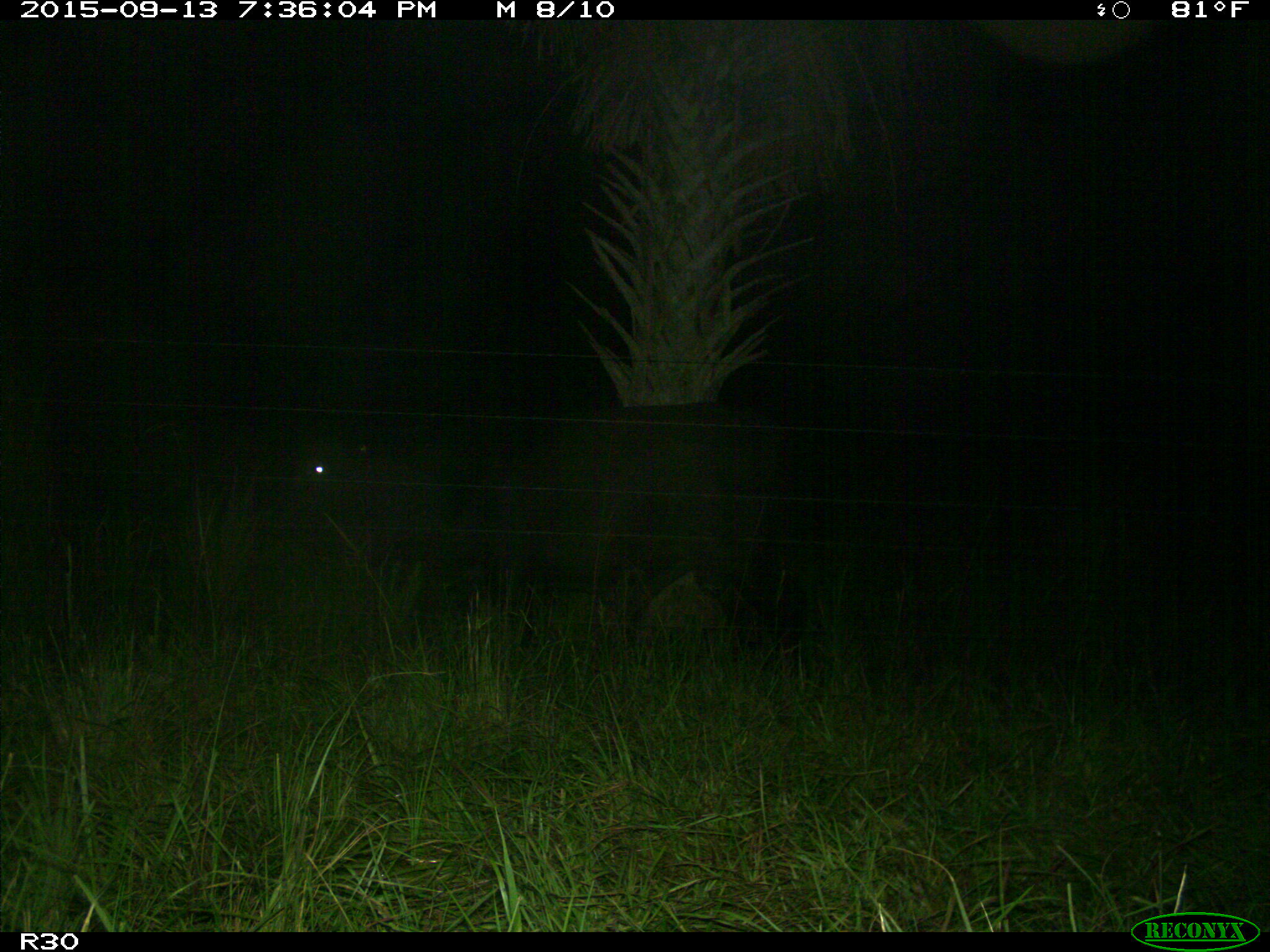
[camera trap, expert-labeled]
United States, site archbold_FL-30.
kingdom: Animalia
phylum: Chordata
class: Mammalia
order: Artiodactyla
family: Bovidae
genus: Bos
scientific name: Bos taurus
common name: domestic cow